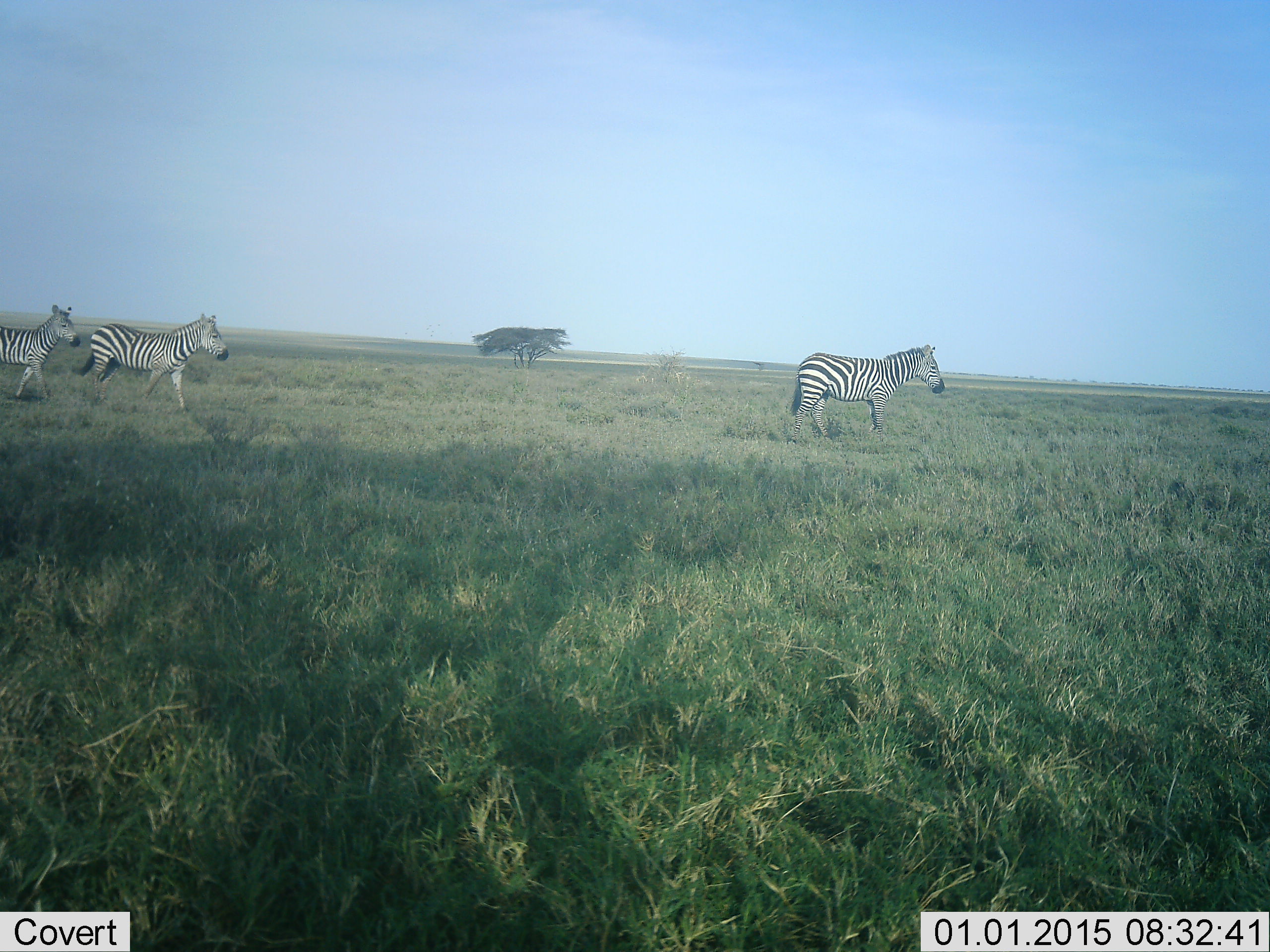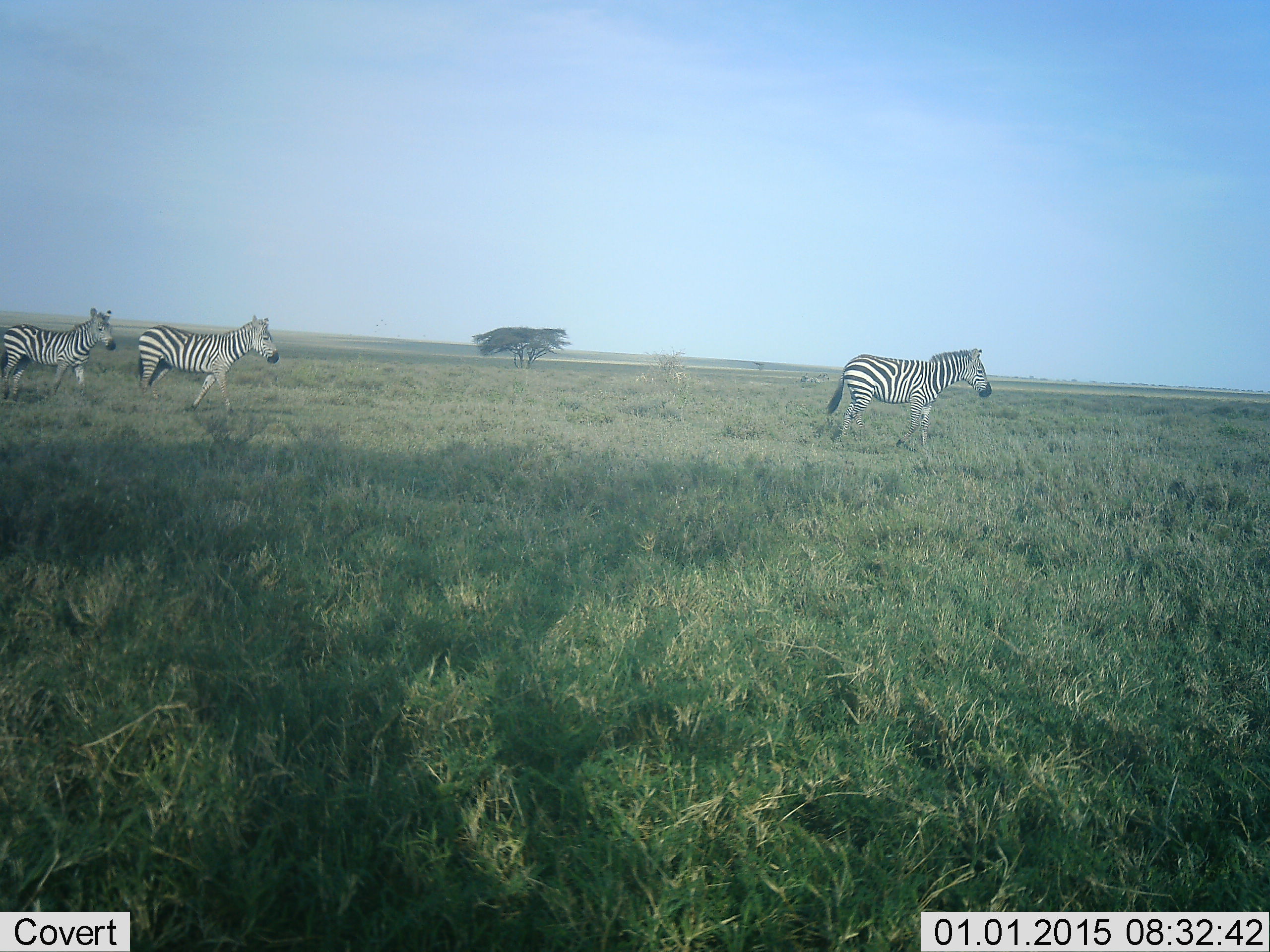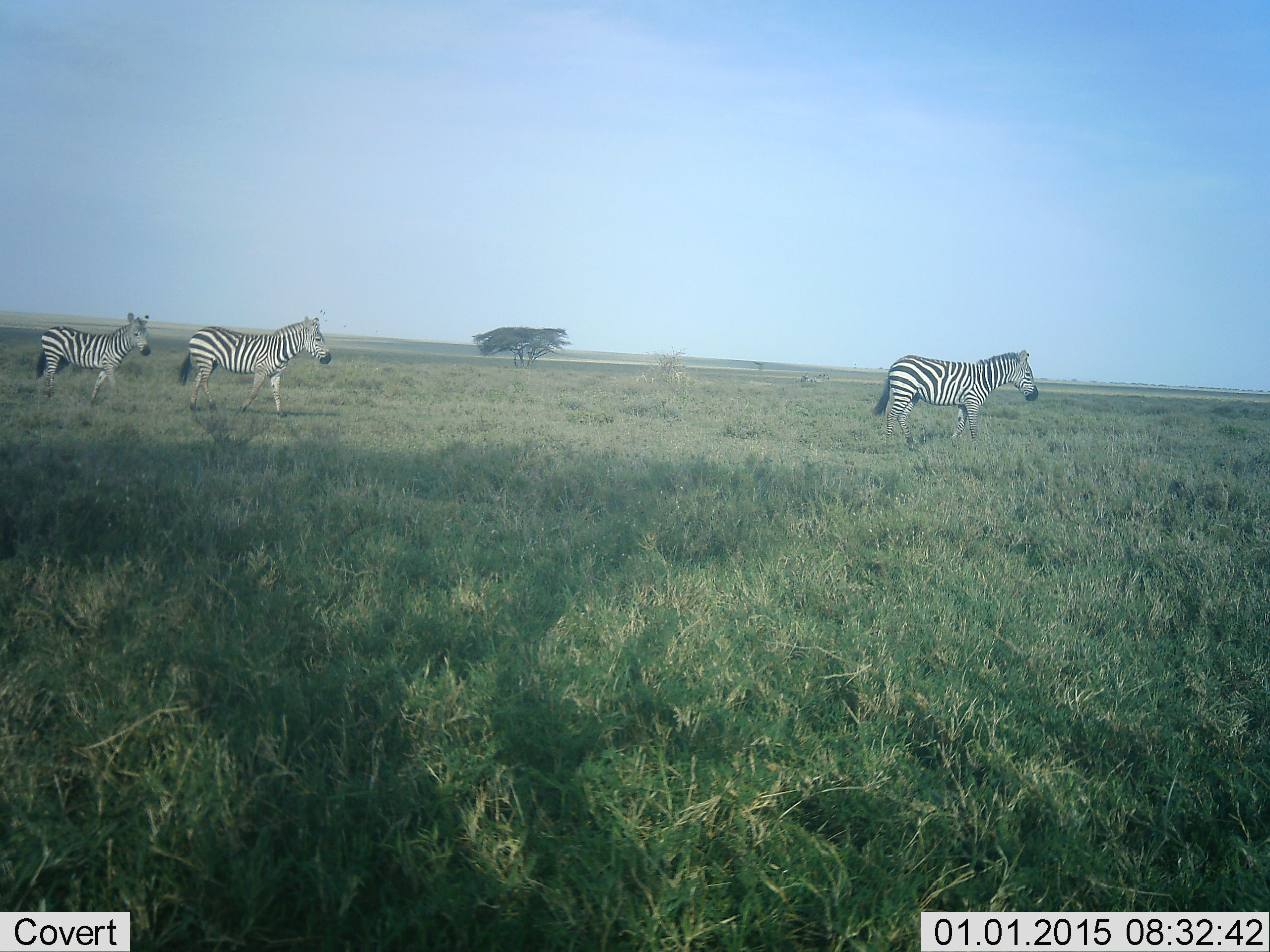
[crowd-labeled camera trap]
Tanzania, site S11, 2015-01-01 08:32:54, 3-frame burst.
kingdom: Animalia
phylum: Chordata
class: Mammalia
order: Perissodactyla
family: Equidae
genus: Equus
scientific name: Equus quagga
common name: plains zebra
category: zebra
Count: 3.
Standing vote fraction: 10%.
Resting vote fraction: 0%.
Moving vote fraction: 100%.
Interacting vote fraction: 0%.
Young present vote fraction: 0%.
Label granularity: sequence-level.